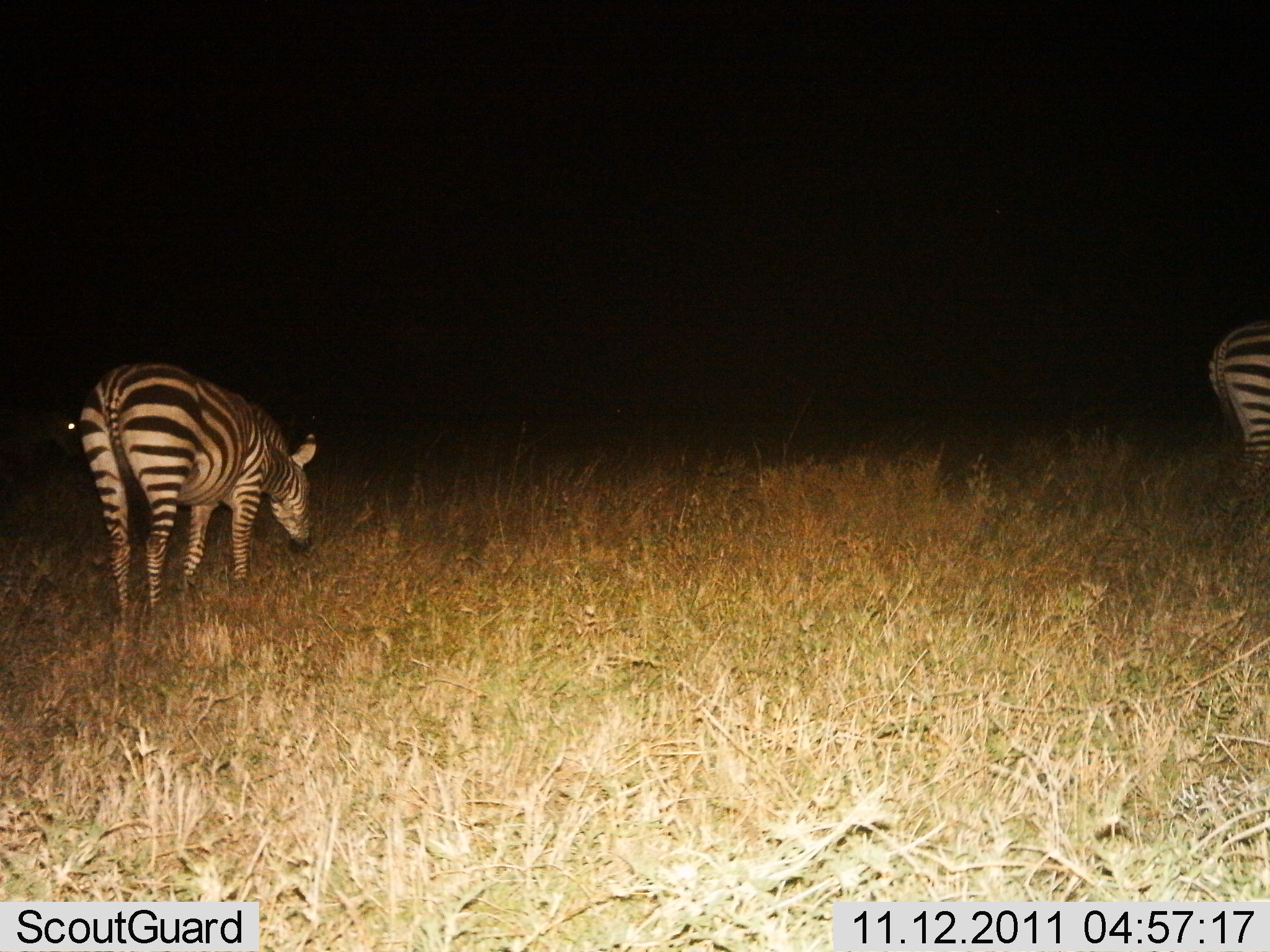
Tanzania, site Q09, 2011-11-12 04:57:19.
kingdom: Animalia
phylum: Chordata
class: Mammalia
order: Perissodactyla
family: Equidae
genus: Equus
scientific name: Equus quagga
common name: plains zebra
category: zebra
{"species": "zebra (plains zebra) (Equus quagga)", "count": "2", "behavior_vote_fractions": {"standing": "20%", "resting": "0%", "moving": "0%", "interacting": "0%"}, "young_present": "0%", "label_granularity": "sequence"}